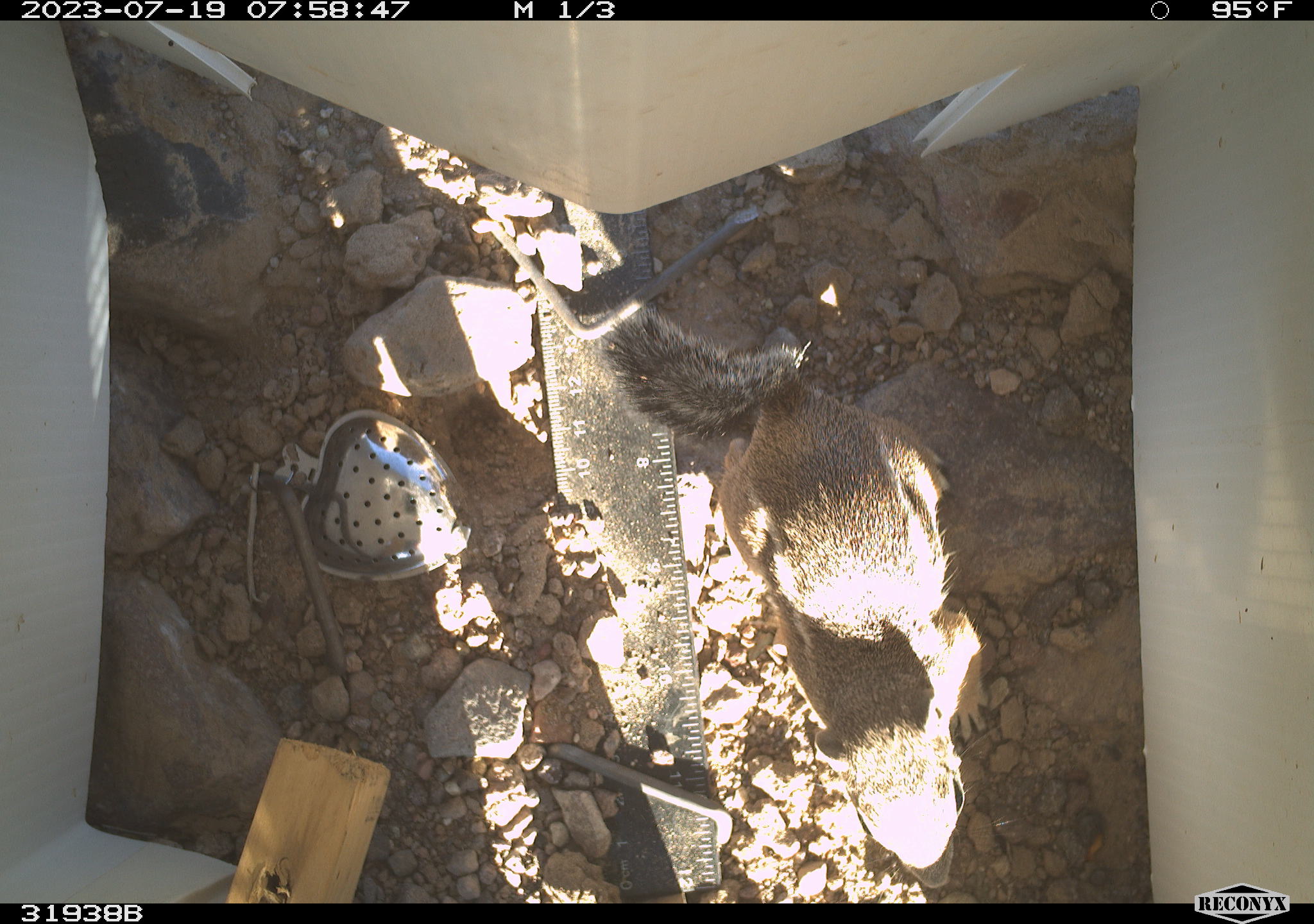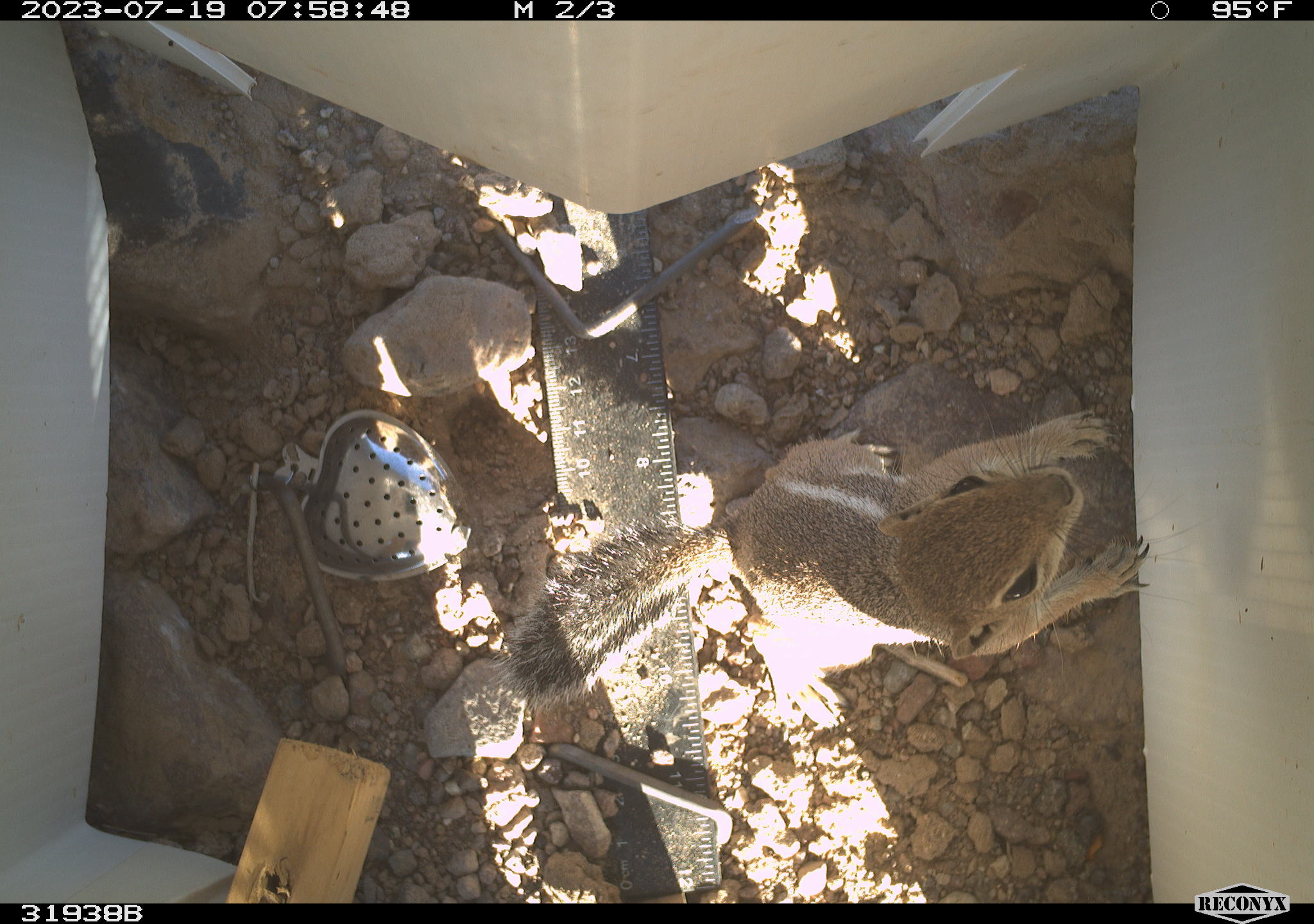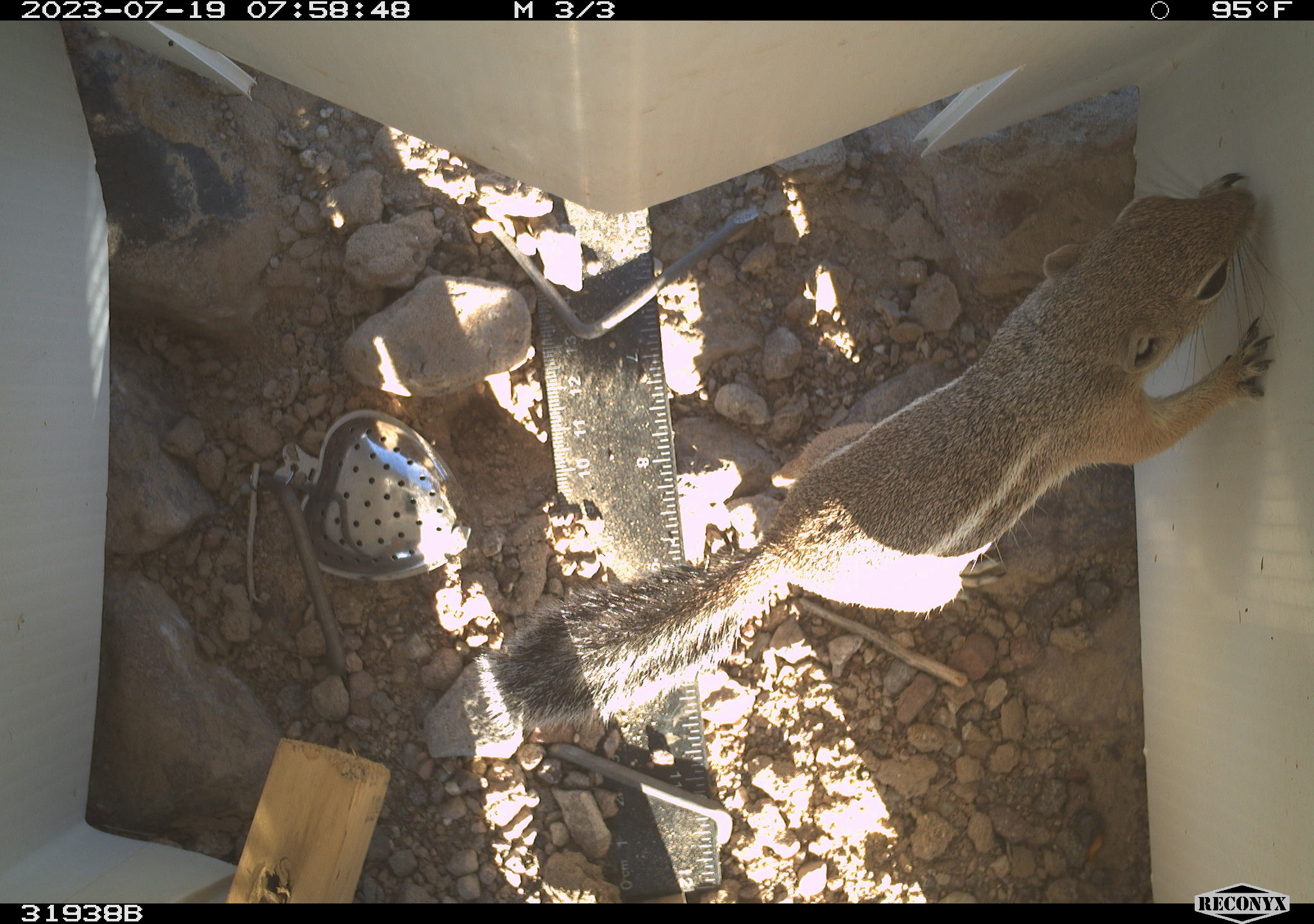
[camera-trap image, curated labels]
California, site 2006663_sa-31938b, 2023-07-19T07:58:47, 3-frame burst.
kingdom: Animalia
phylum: Chordata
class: Mammalia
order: Rodentia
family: Sciuridae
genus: Ammospermophilus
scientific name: Ammospermophilus leucurus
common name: white-tailed antelope squirrel